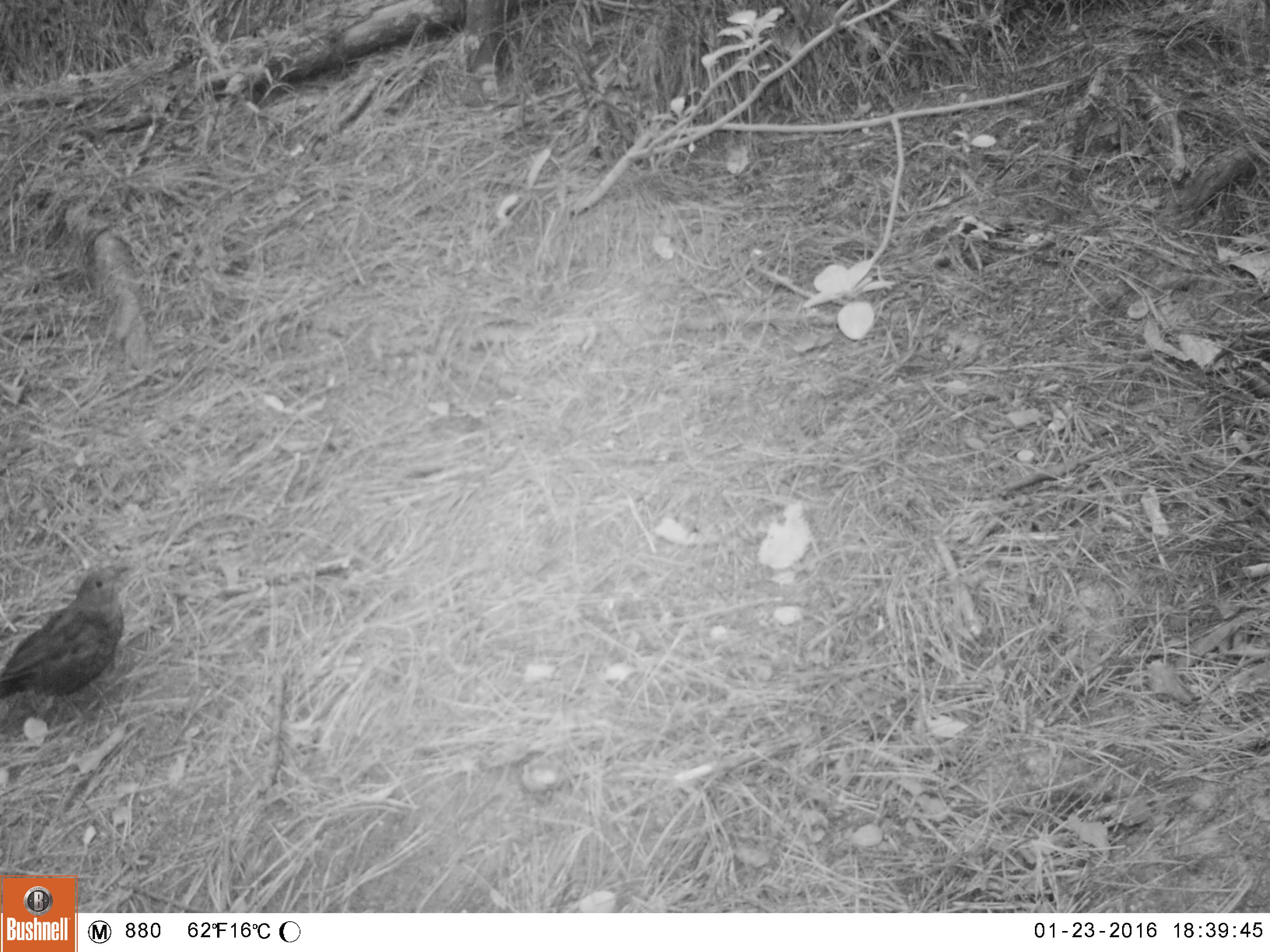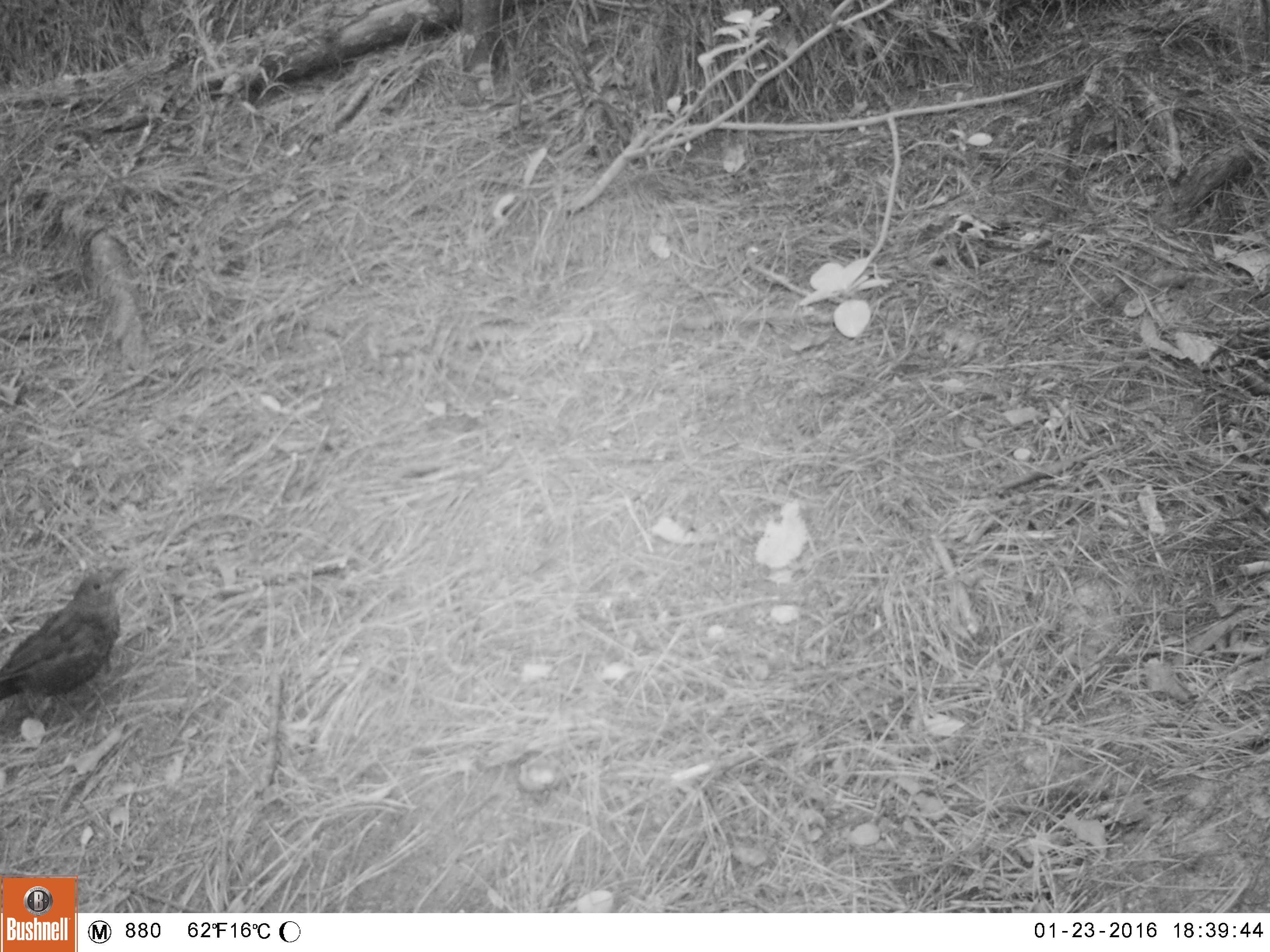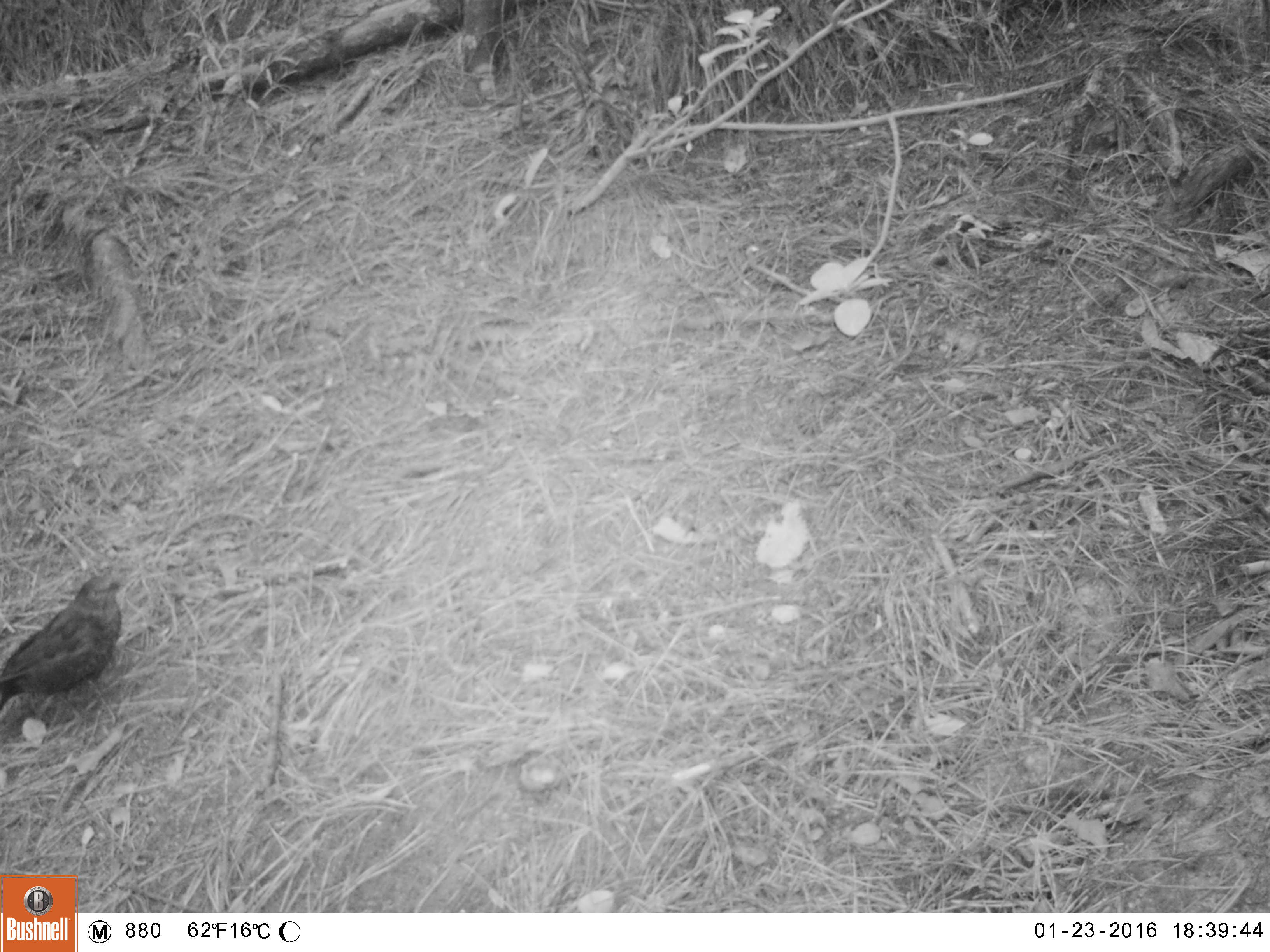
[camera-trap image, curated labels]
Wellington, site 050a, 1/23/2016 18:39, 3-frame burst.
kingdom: Animalia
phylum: Chordata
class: Aves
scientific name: Aves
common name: bird